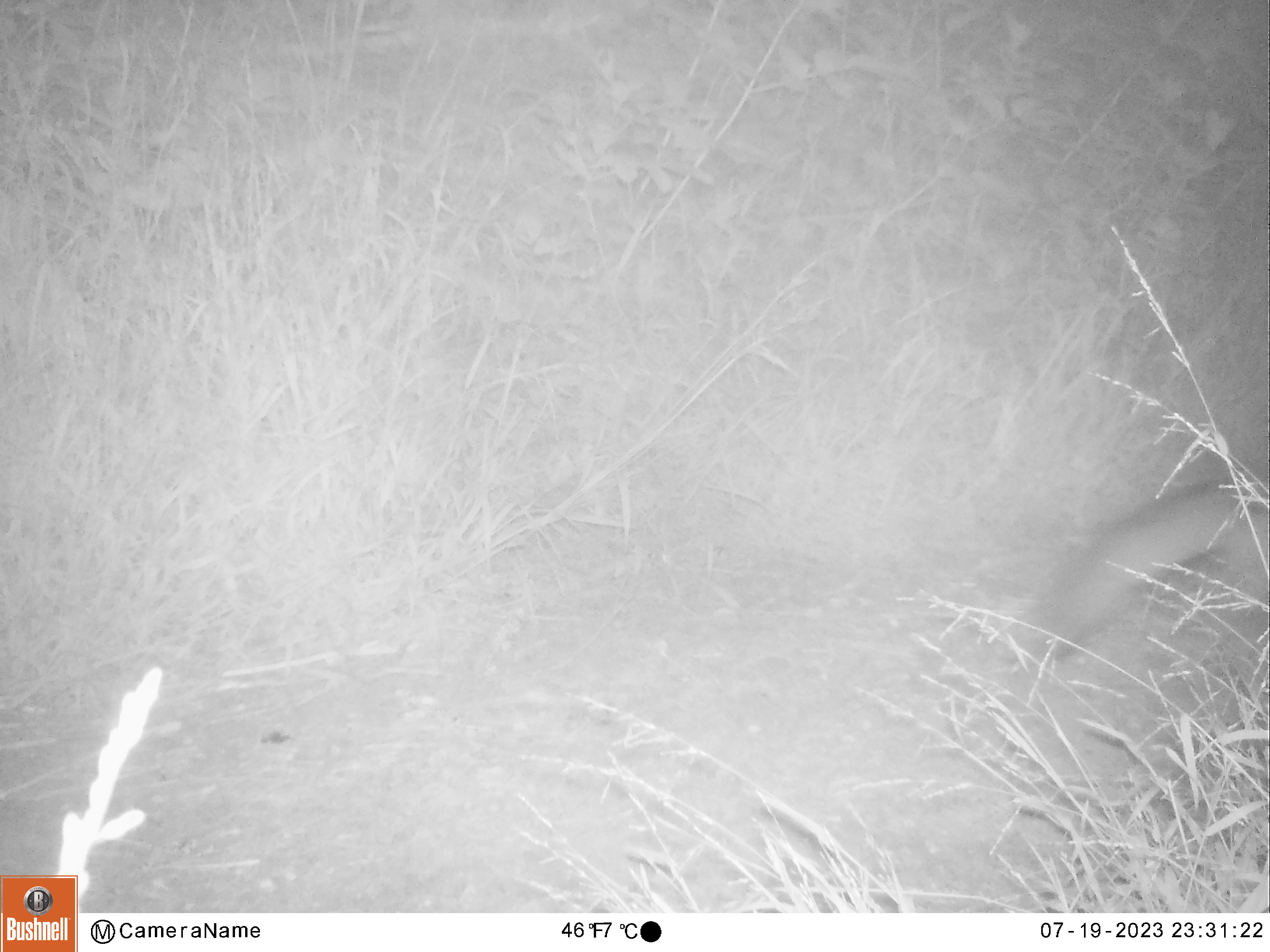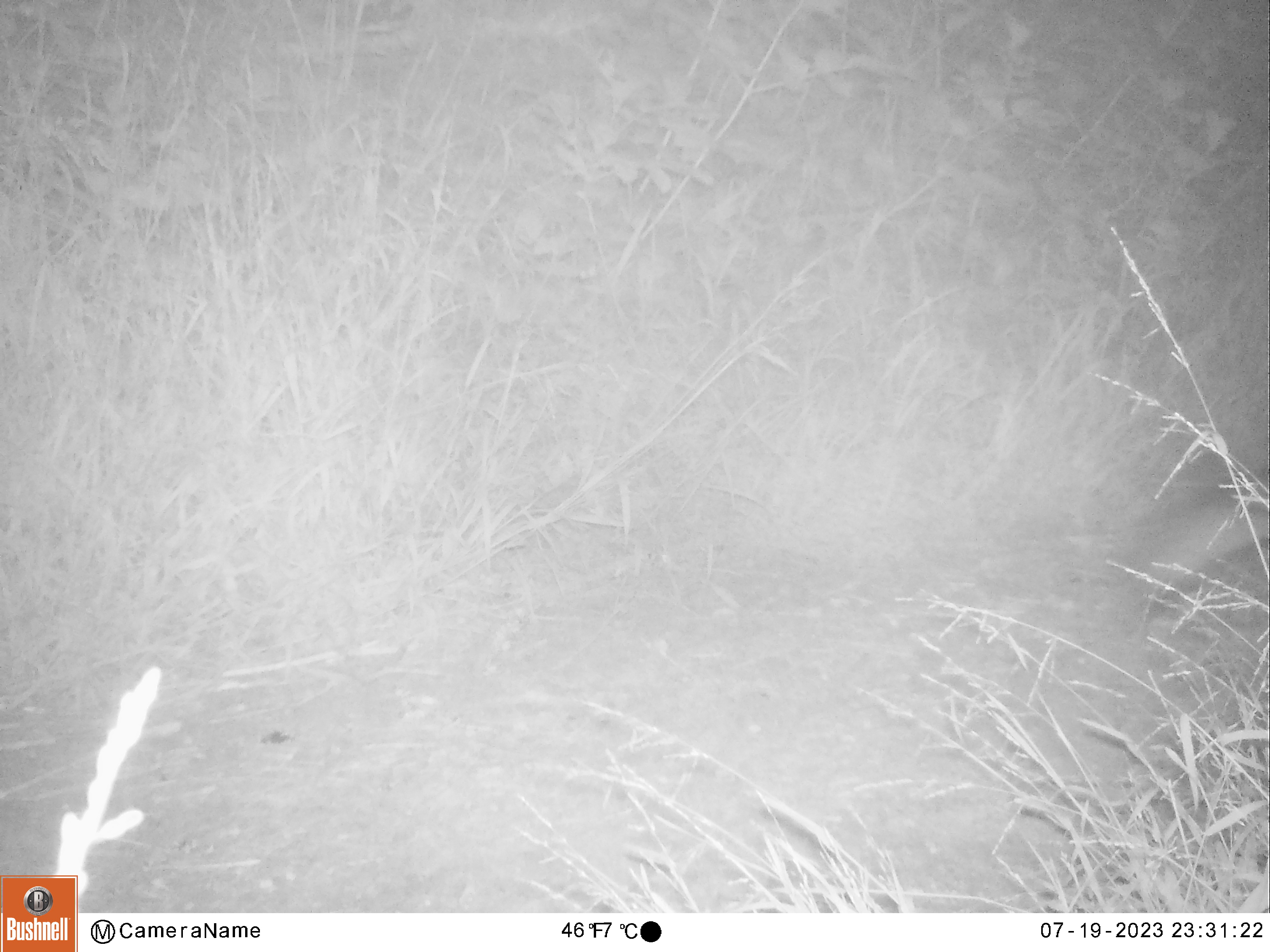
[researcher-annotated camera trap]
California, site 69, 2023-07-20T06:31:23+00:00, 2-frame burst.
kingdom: Animalia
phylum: Chordata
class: Mammalia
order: Carnivora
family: Canidae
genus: Urocyon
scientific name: Urocyon cinereoargenteus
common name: gray fox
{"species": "gray fox (Urocyon cinereoargenteus)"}